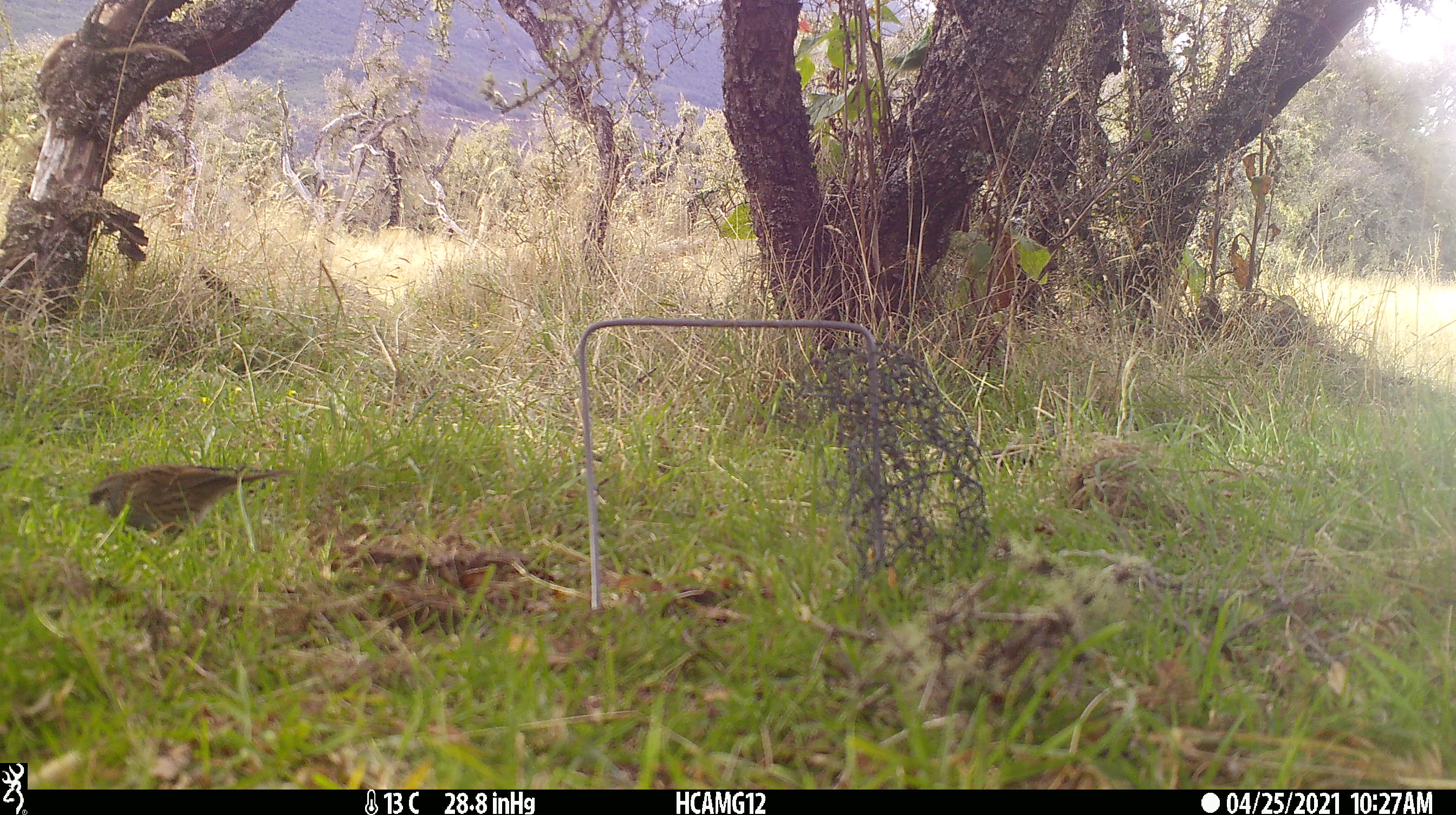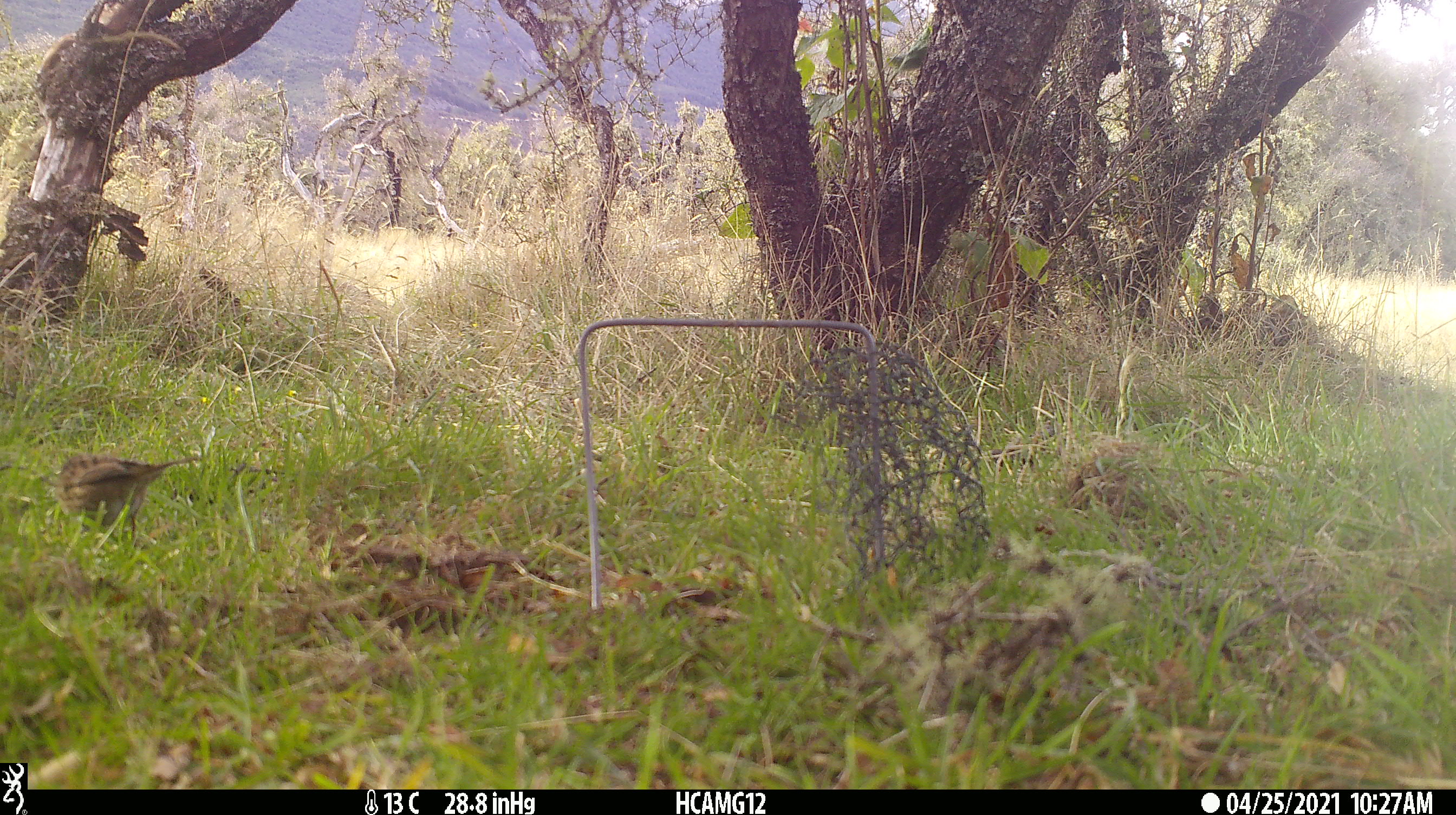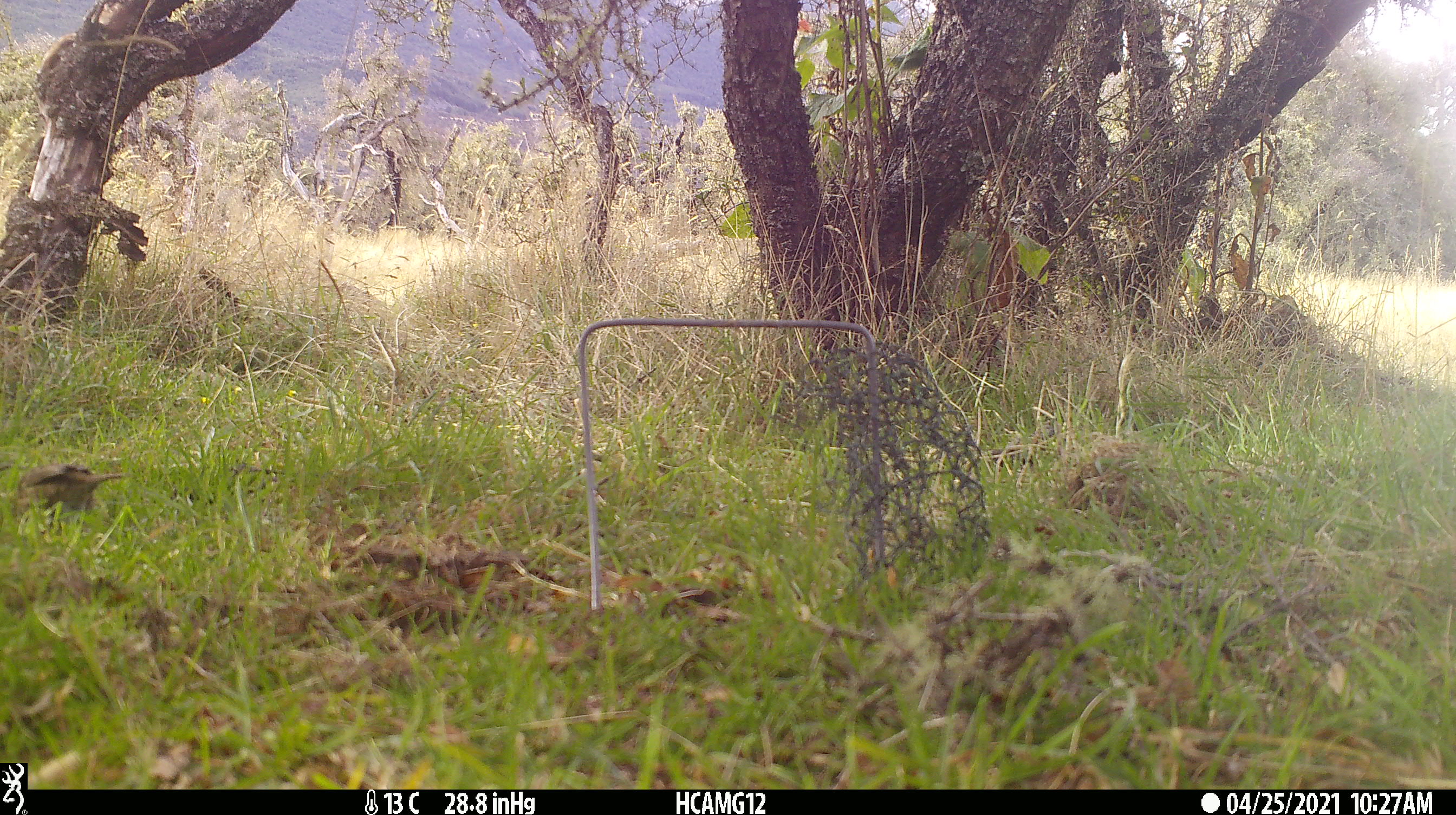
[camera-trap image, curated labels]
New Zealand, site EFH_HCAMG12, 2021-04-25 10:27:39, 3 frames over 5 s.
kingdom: Animalia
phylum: Chordata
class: Aves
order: Passeriformes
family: Prunellidae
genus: Prunella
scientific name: Prunella modularis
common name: dunnock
Dunnock (Prunella modularis).